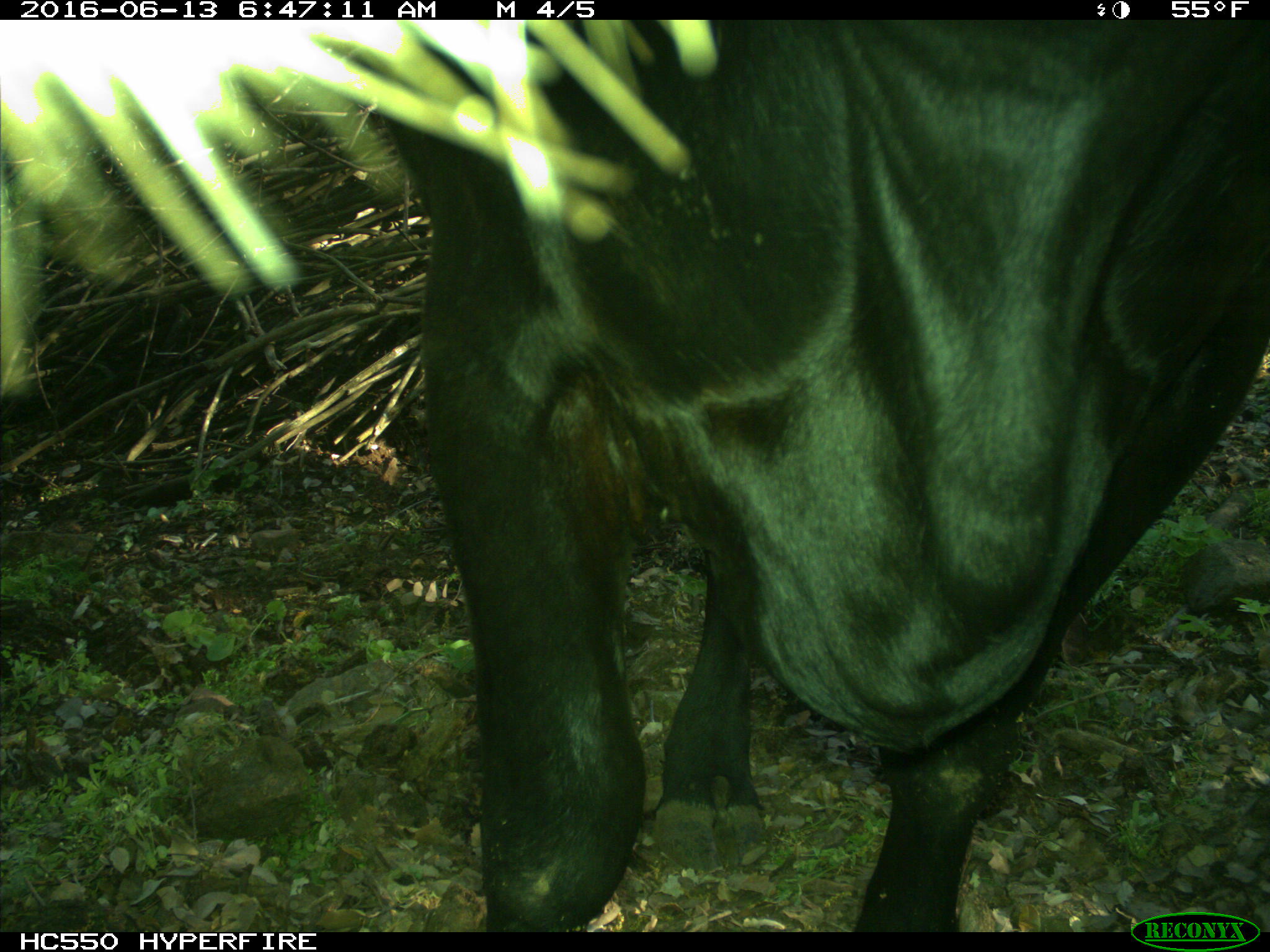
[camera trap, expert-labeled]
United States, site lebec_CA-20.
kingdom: Animalia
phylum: Chordata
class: Mammalia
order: Artiodactyla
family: Bovidae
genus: Bos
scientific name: Bos taurus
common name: domestic cow